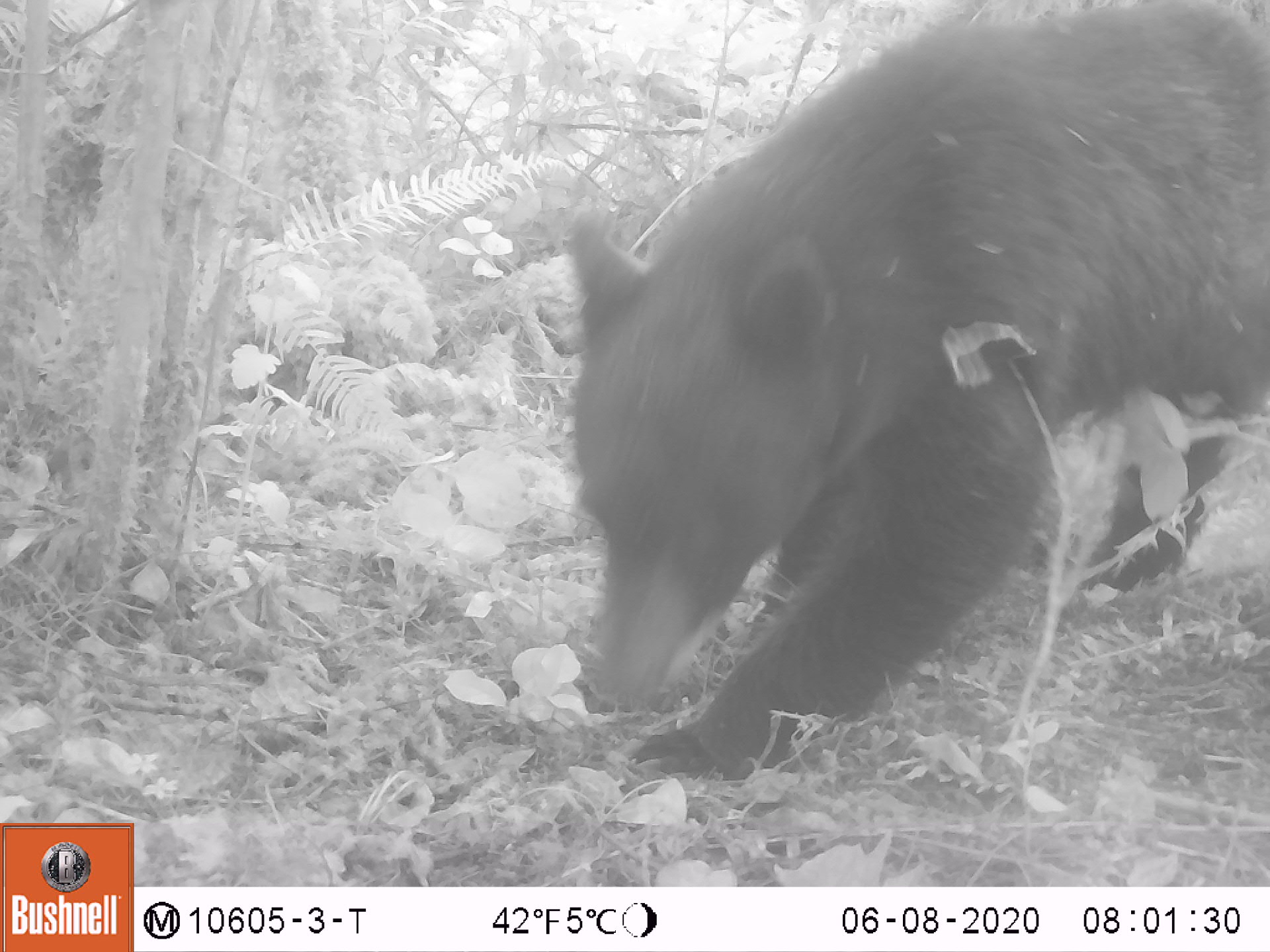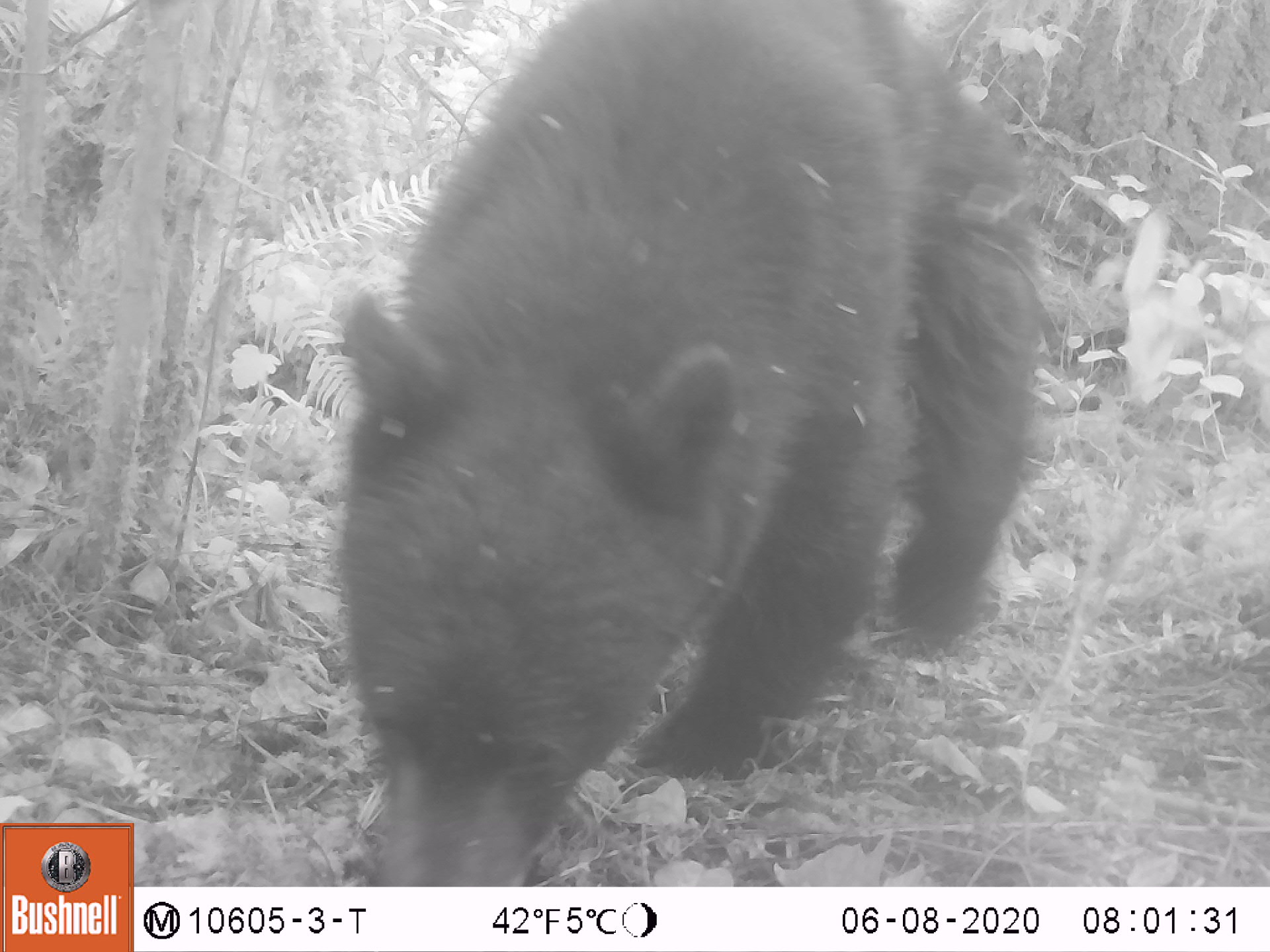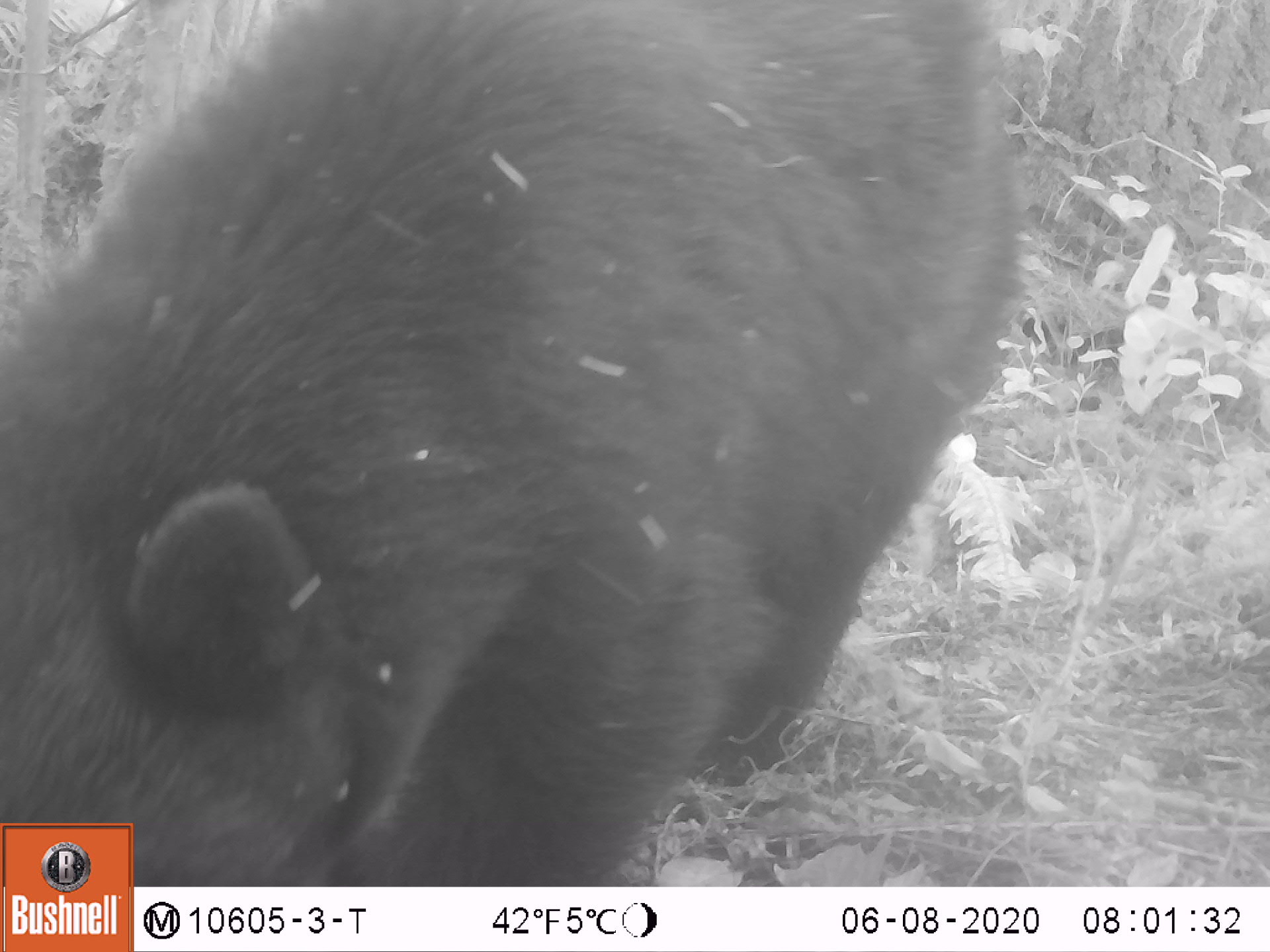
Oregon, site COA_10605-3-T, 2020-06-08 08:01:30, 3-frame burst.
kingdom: Animalia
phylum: Chordata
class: Mammalia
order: Carnivora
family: Ursidae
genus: Ursus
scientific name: Ursus americanus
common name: american black bear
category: black bear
Black bear (american black bear) (Ursus americanus).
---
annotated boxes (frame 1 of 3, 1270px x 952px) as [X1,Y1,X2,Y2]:
black bear: [569,4,1267,787]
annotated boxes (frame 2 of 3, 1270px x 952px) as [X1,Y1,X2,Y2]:
black bear: [325,2,1032,883]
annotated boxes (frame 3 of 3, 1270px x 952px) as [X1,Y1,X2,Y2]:
black bear: [0,0,1000,817]